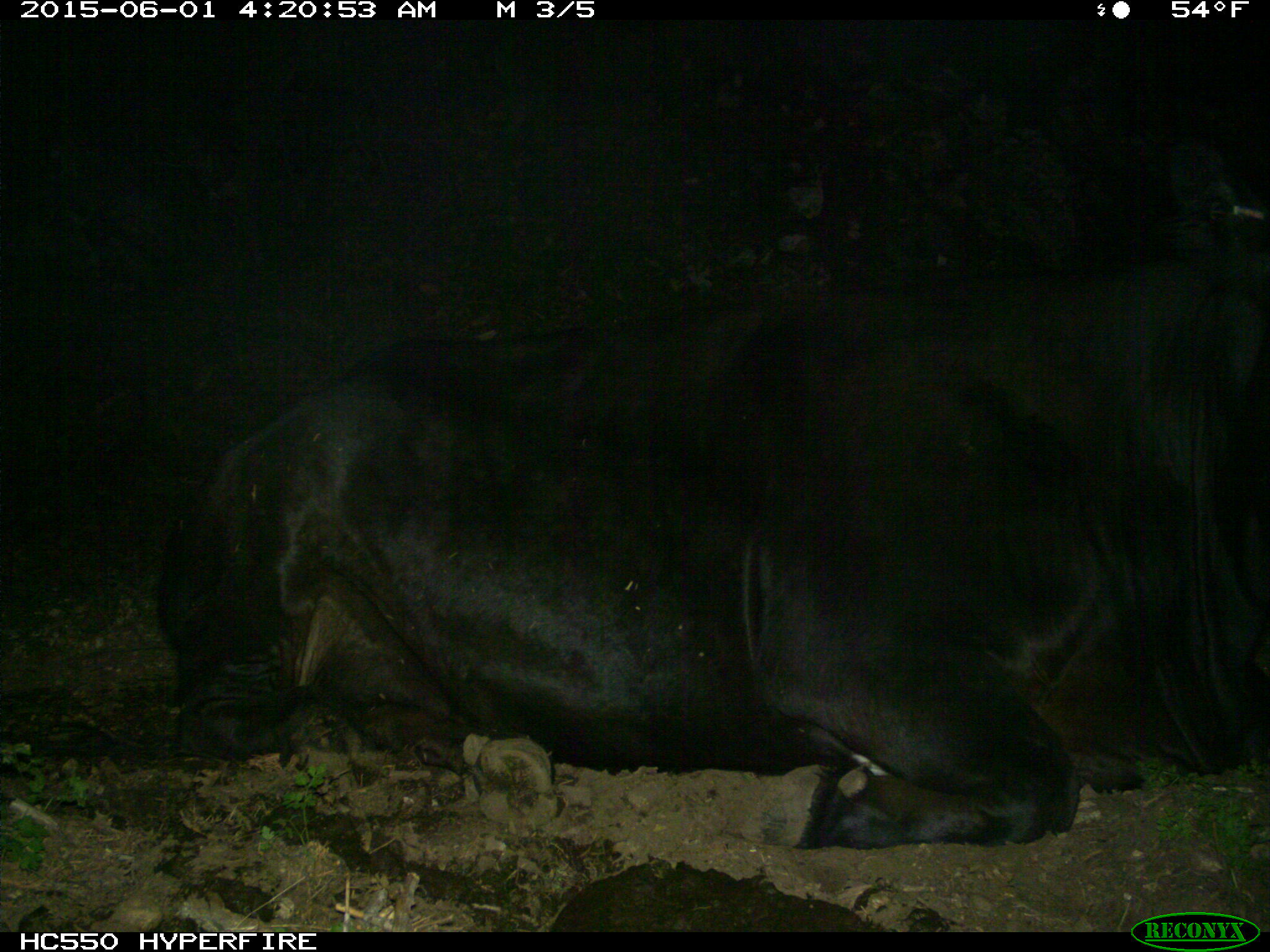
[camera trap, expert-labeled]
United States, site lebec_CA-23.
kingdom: Animalia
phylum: Chordata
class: Mammalia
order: Artiodactyla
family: Bovidae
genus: Bos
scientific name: Bos taurus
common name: domestic cow